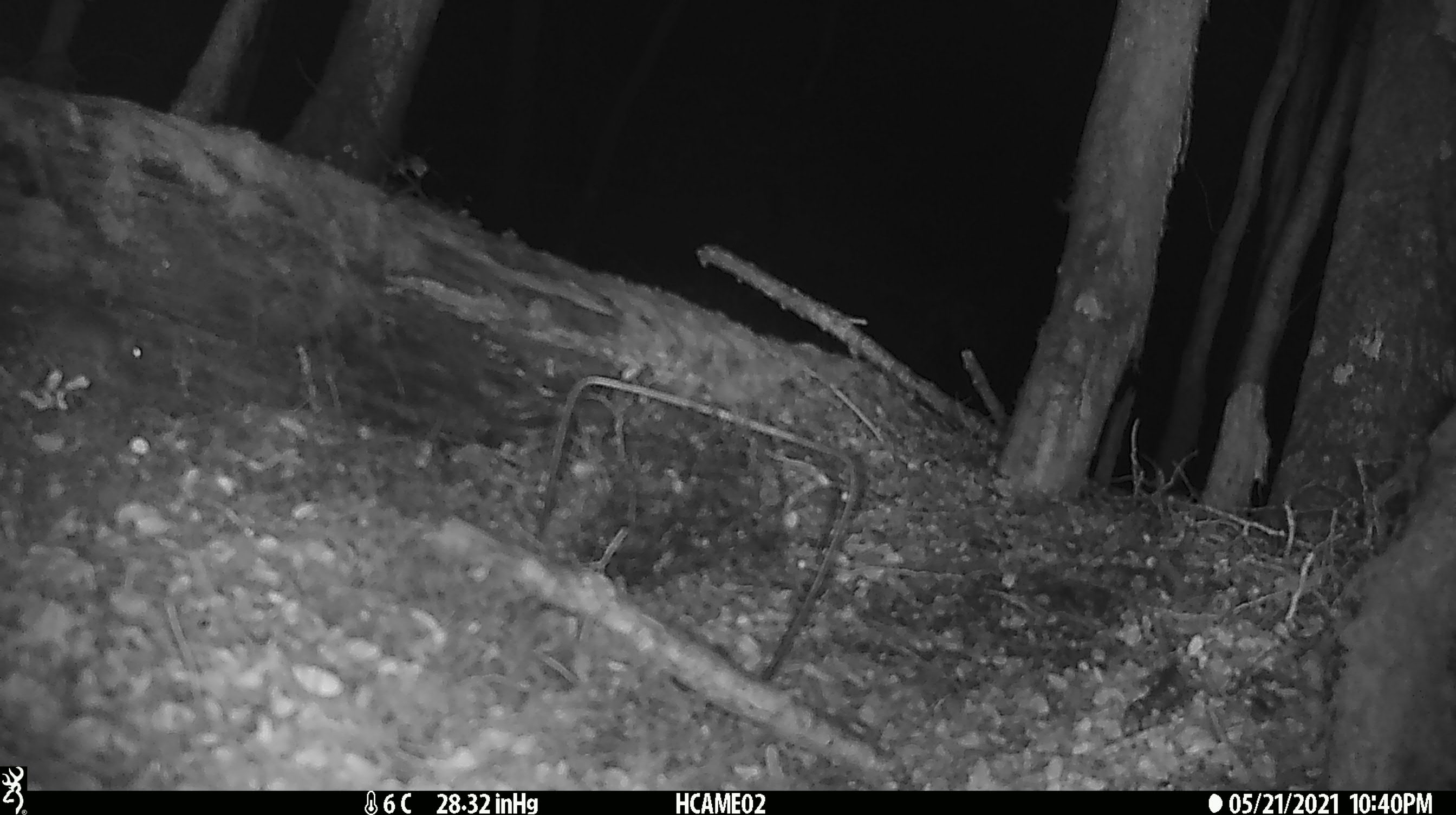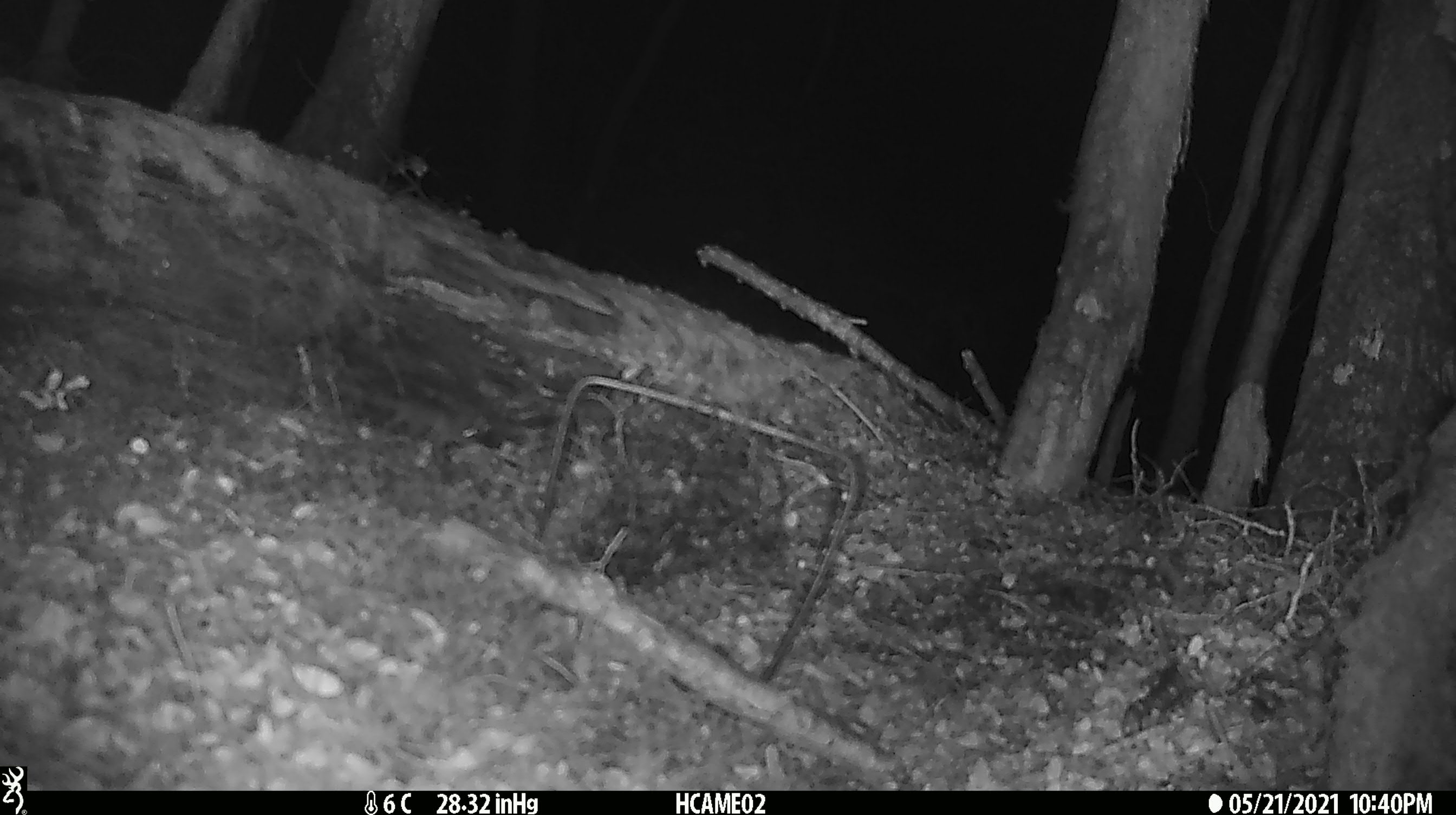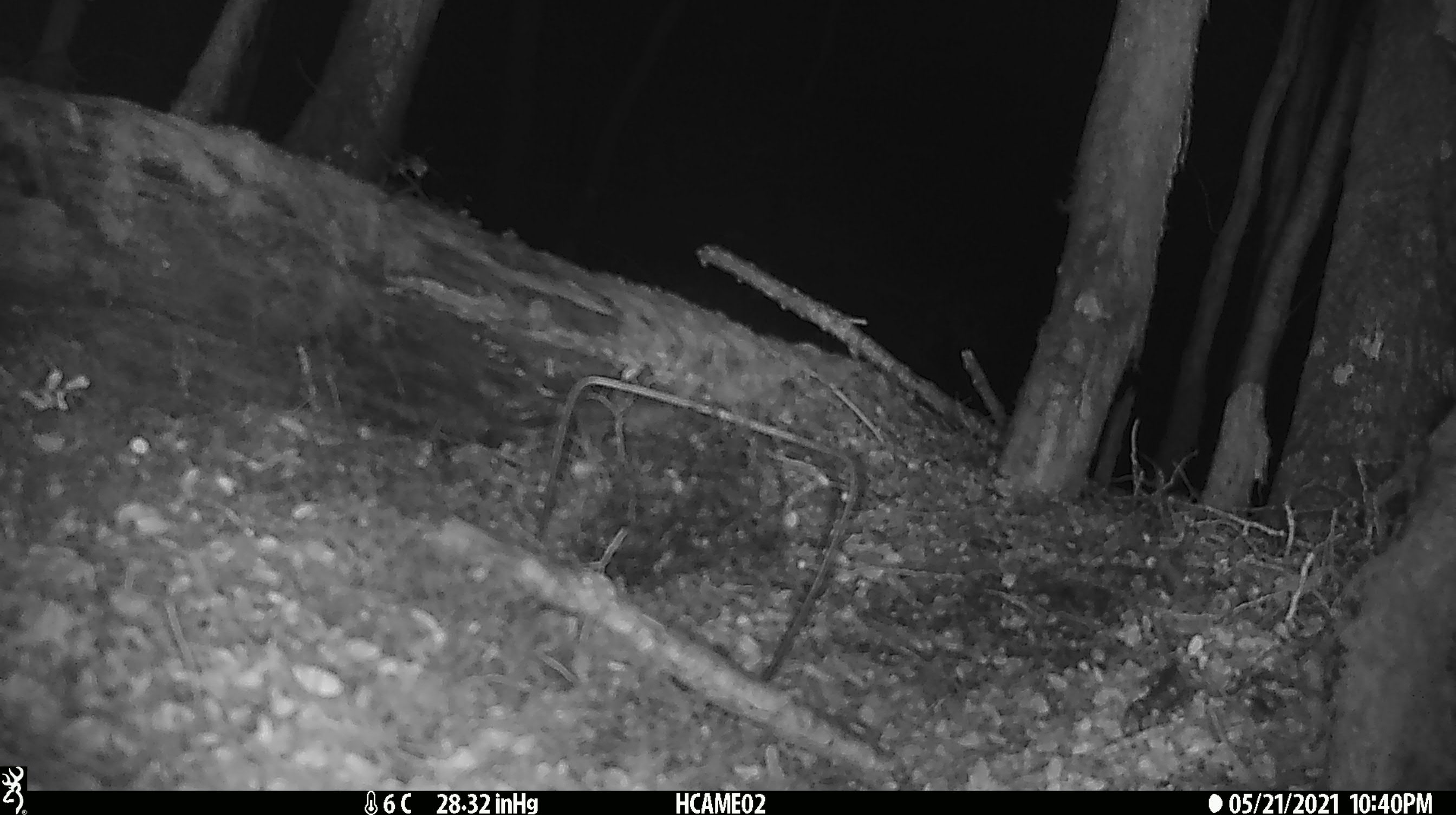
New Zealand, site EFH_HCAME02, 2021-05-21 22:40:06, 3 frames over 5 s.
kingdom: Animalia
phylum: Chordata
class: Mammalia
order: Rodentia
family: Muridae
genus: Mus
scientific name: Mus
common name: mouse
Mouse (Mus).